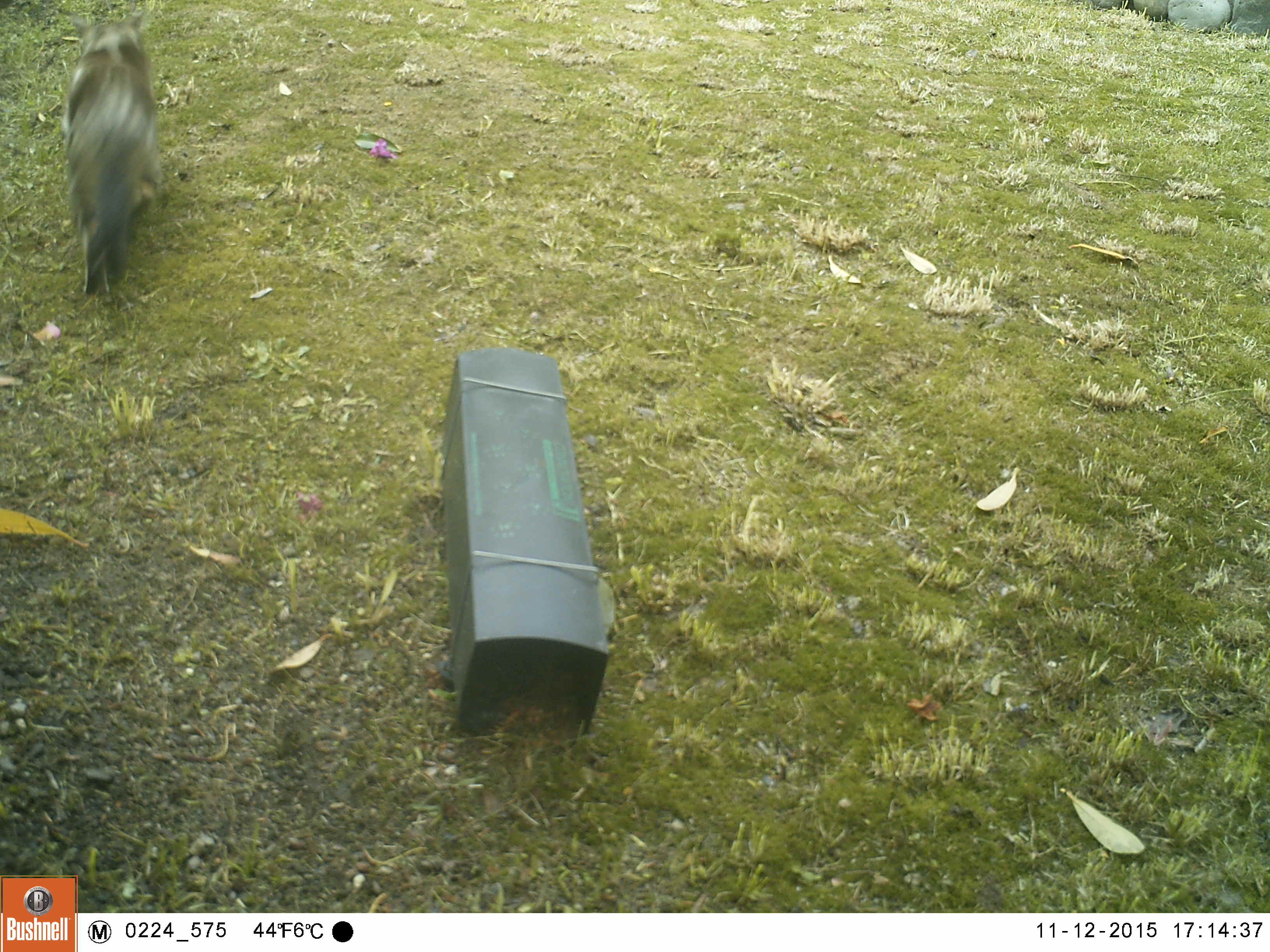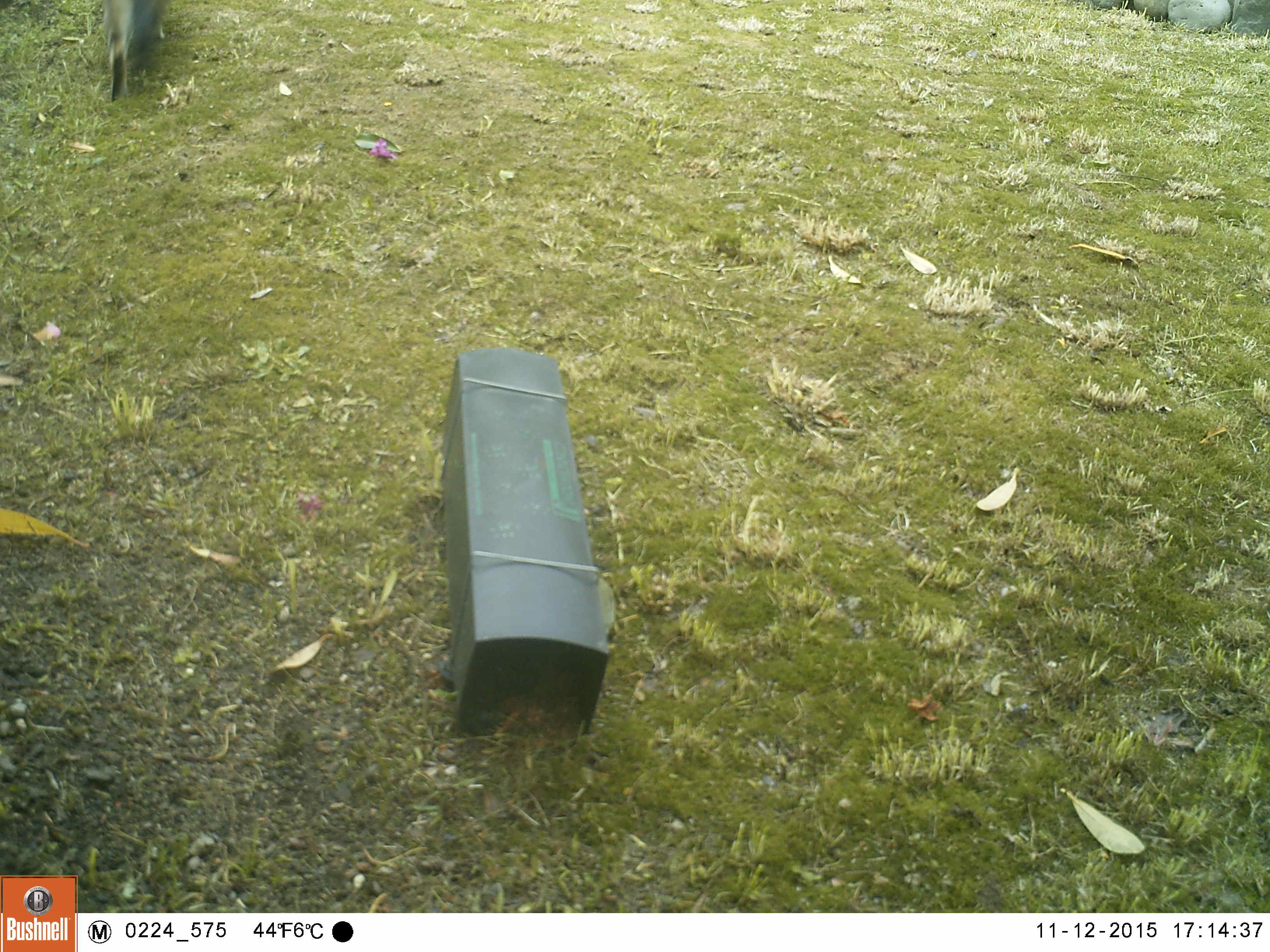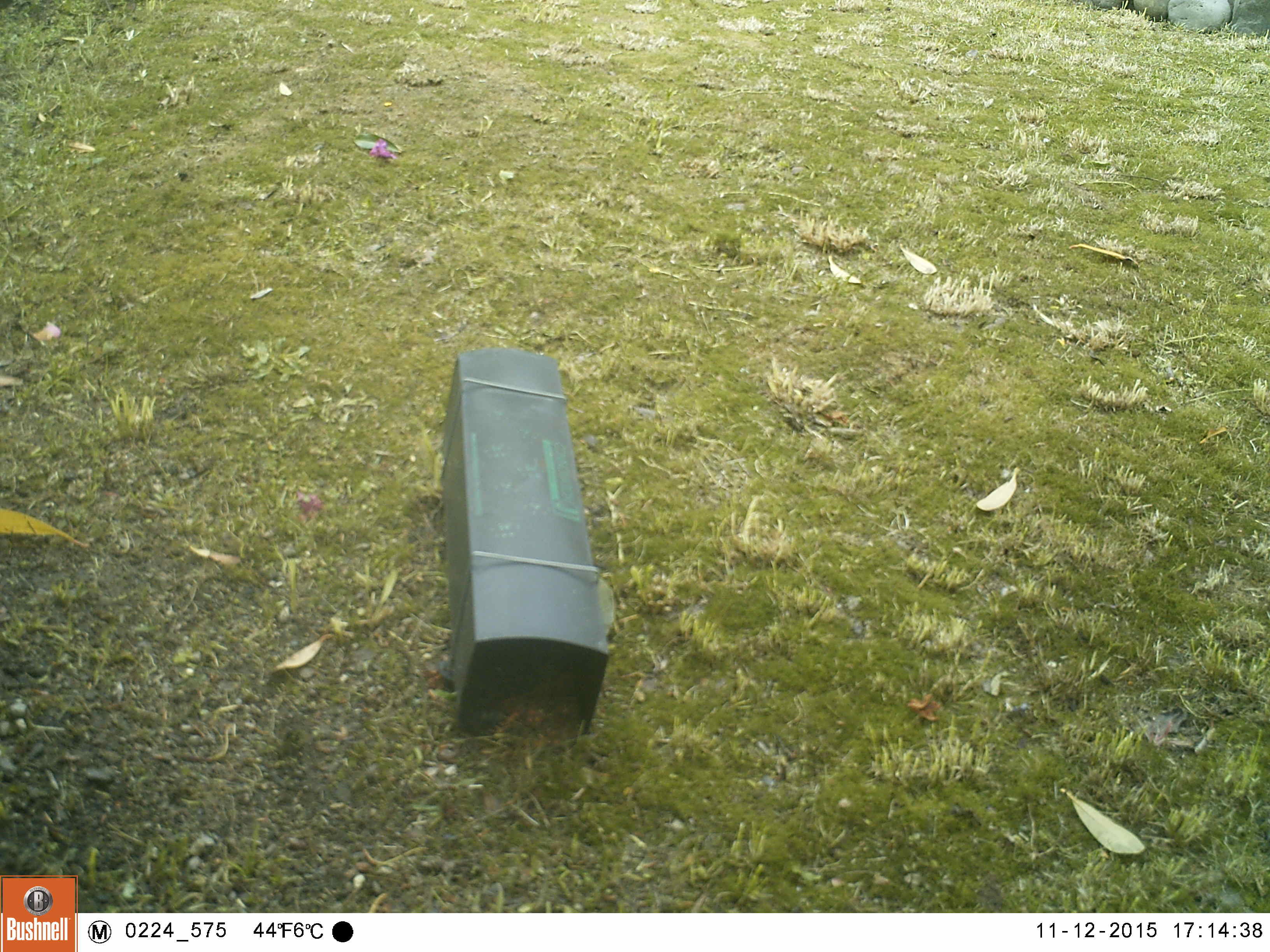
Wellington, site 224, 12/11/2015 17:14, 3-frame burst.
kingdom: Animalia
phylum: Chordata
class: Mammalia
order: Carnivora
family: Felidae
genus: Felis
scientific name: Felis catus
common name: cat